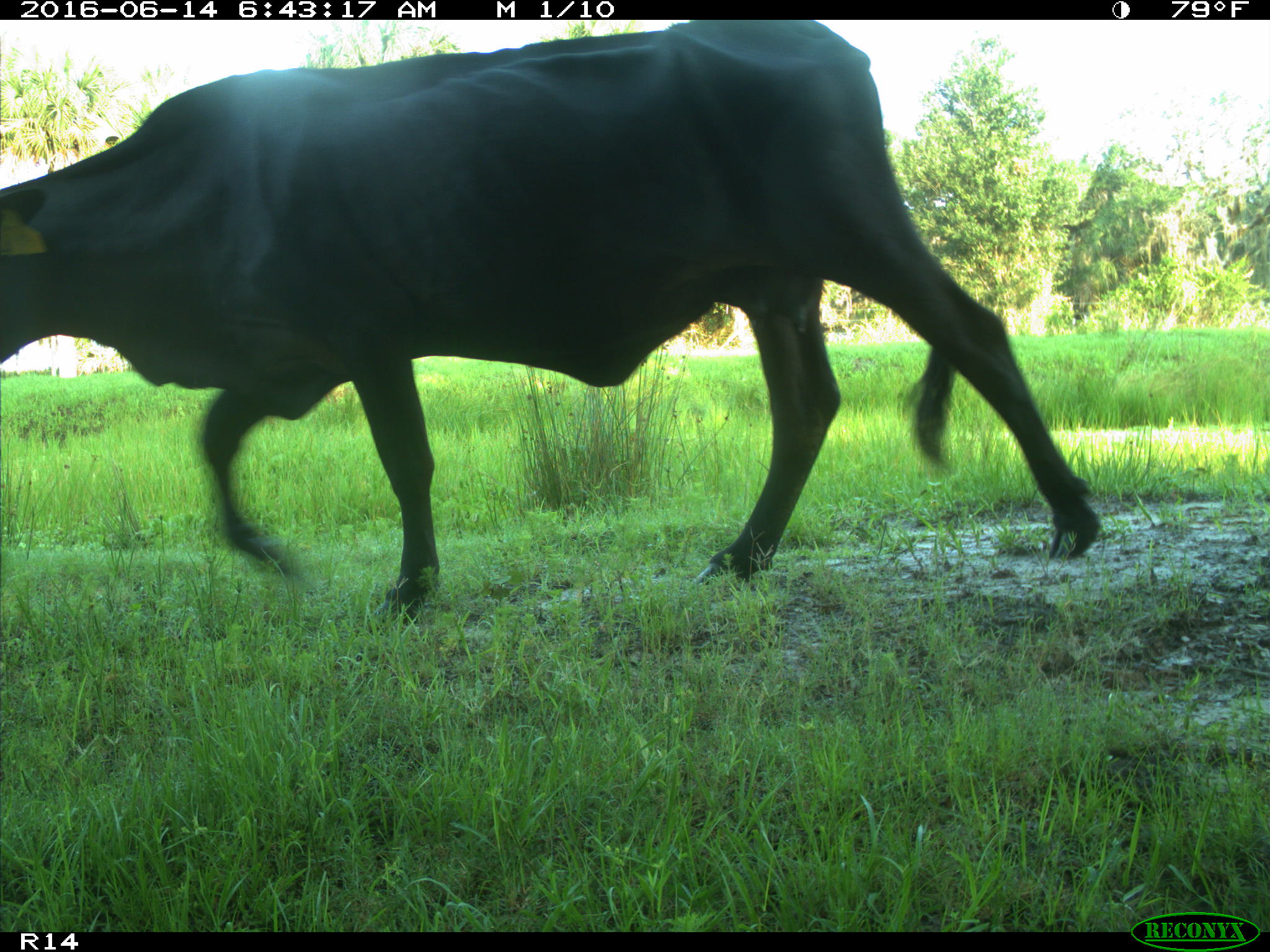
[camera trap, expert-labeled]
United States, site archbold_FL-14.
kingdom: Animalia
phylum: Chordata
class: Mammalia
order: Artiodactyla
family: Bovidae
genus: Bos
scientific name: Bos taurus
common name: domestic cow